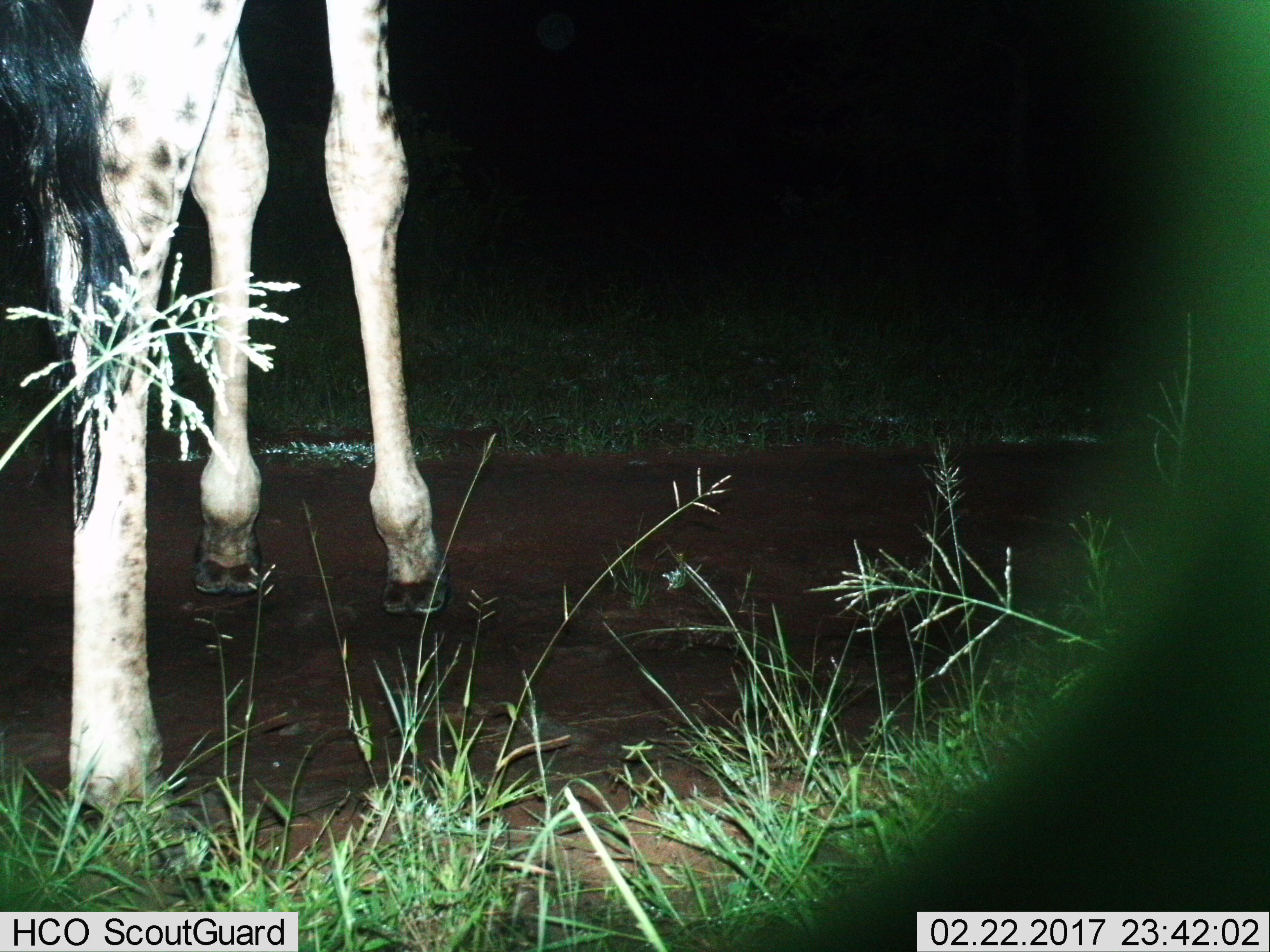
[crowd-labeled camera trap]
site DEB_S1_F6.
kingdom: Animalia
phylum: Chordata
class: Mammalia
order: Artiodactyla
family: Giraffidae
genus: Giraffa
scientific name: Giraffa camelopardalis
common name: giraffe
Giraffe (Giraffa camelopardalis), count 1. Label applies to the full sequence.